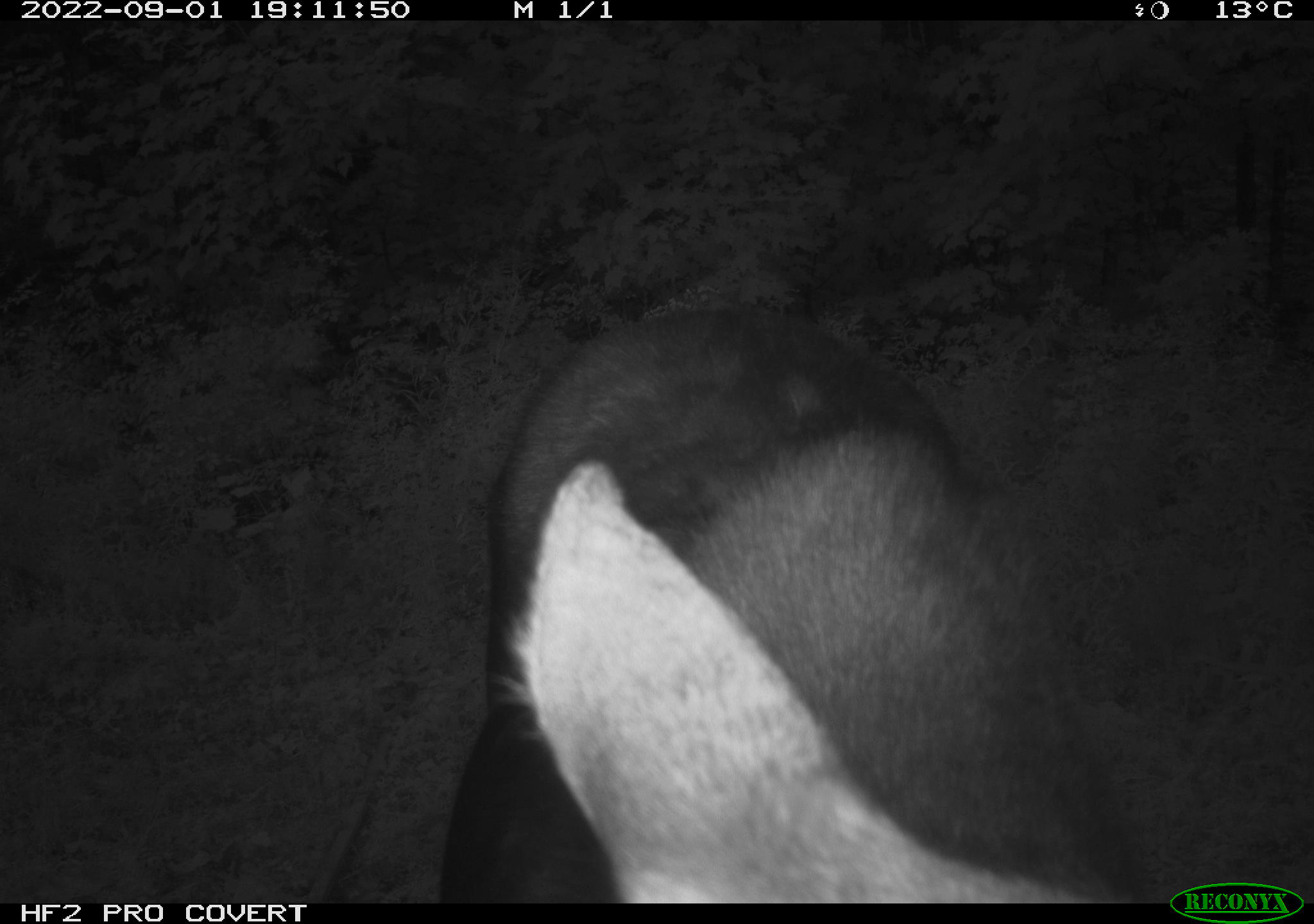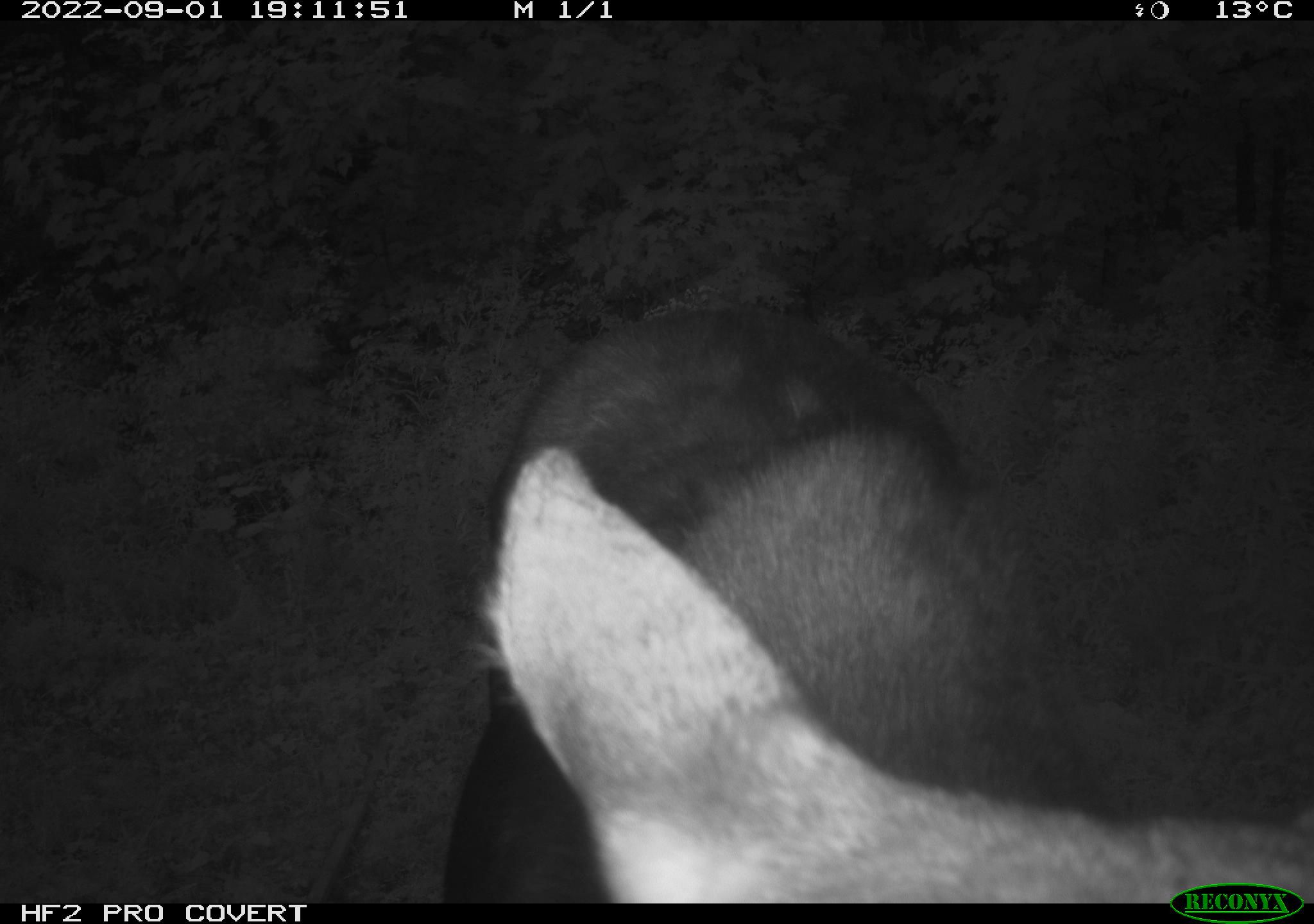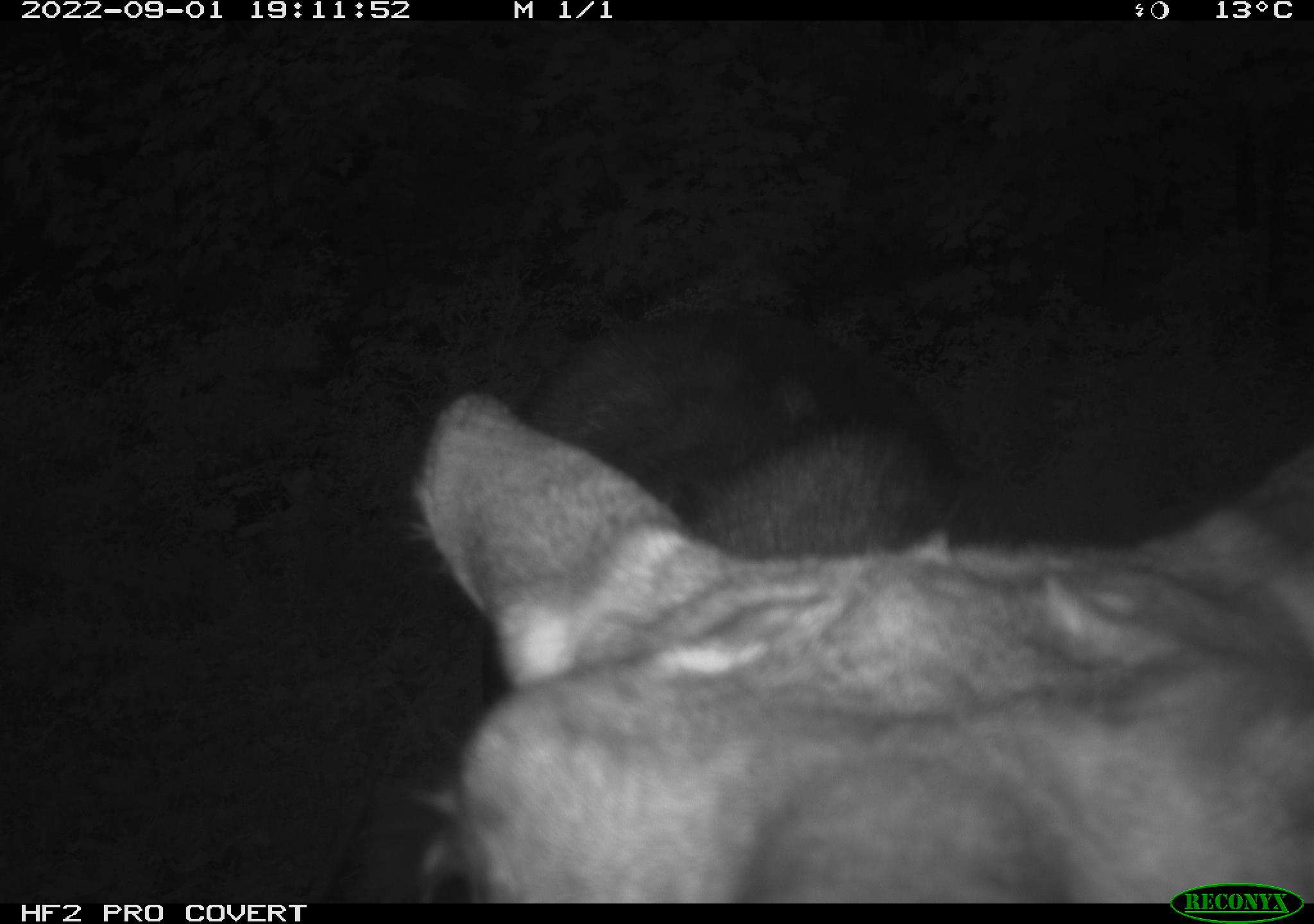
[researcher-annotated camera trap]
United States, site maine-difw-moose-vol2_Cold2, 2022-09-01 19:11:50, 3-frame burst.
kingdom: Animalia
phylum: Chordata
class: Mammalia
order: Artiodactyla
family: Cervidae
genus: Alces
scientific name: Alces alces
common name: moose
Moose (Alces alces).